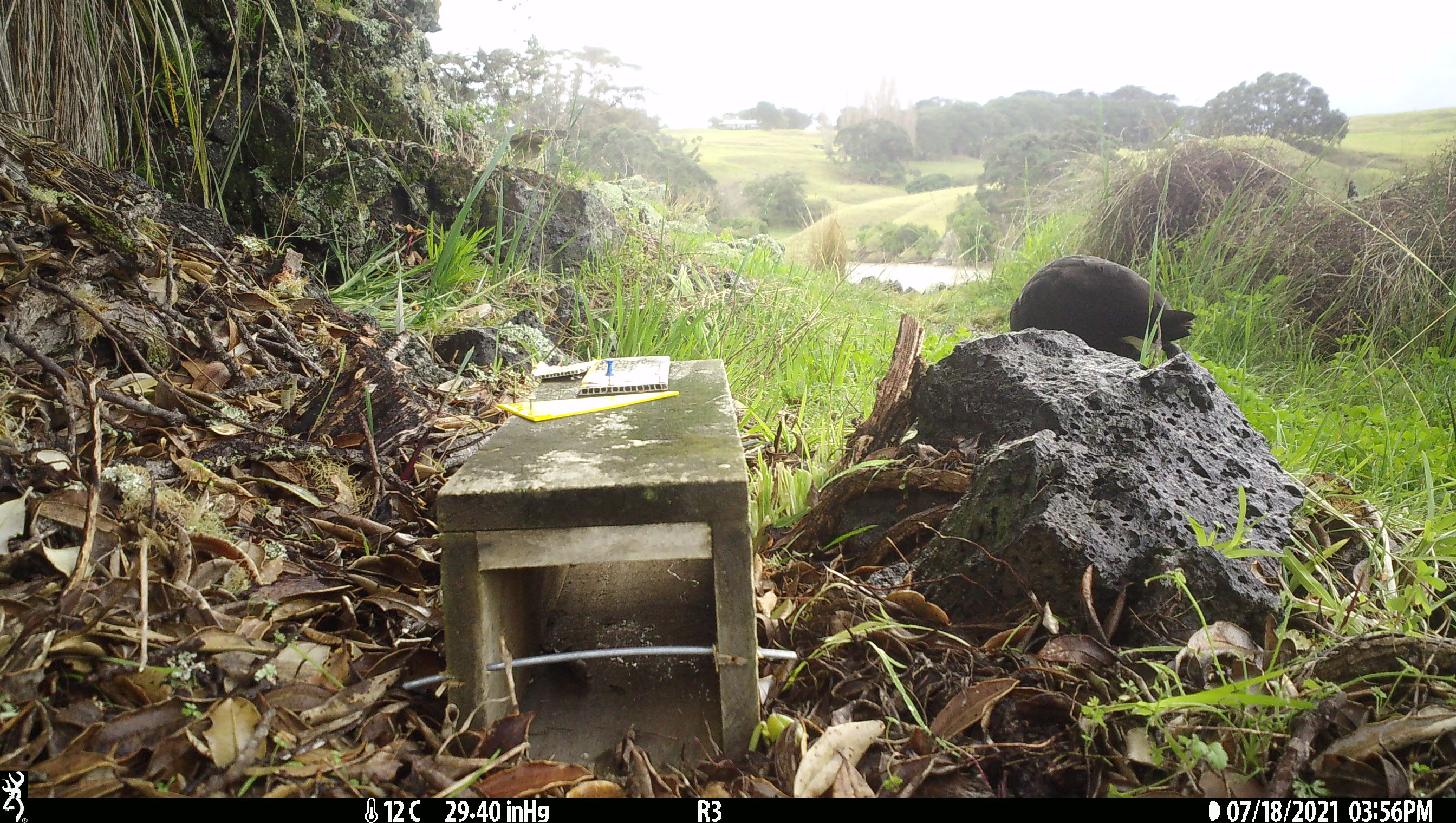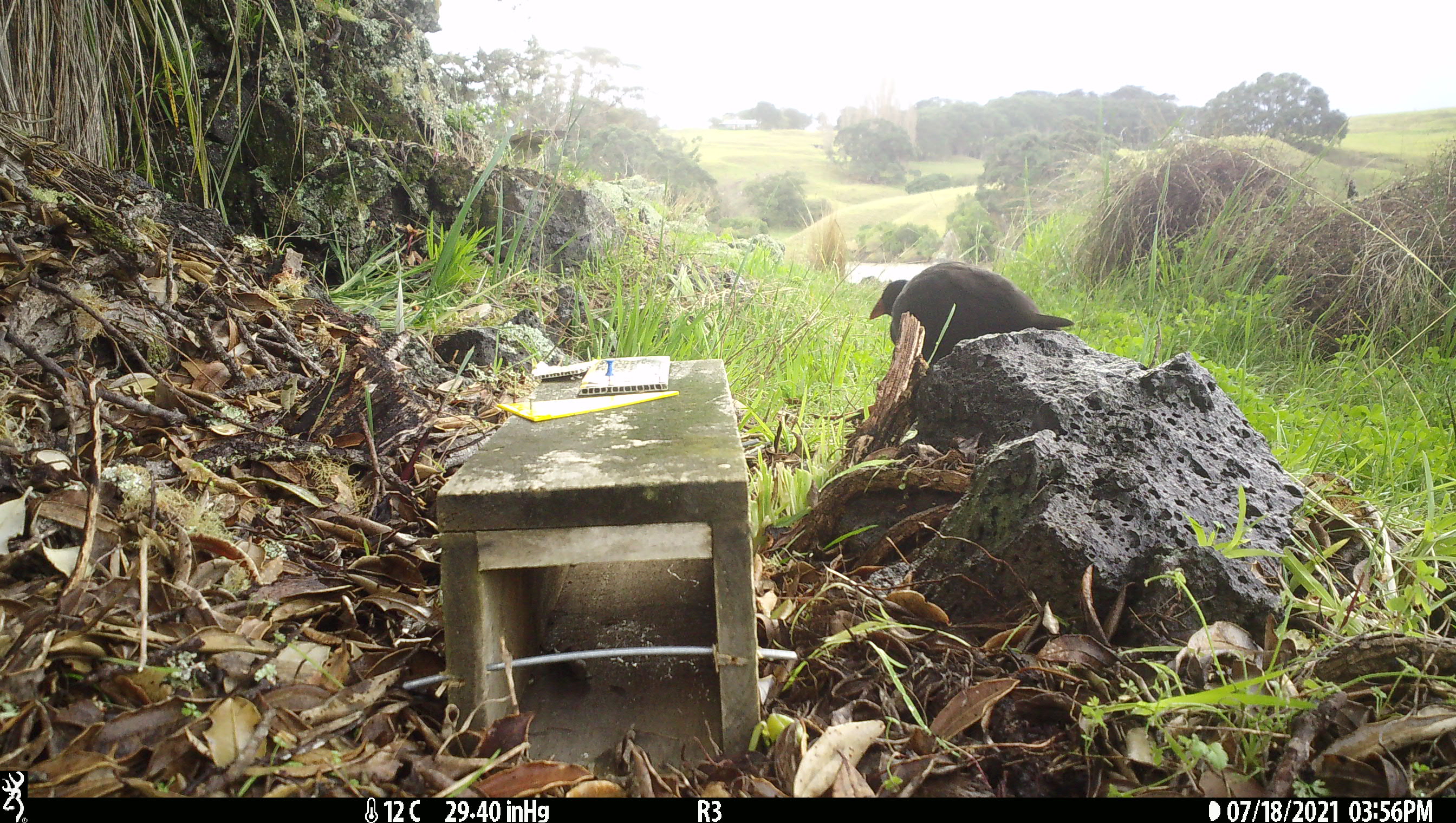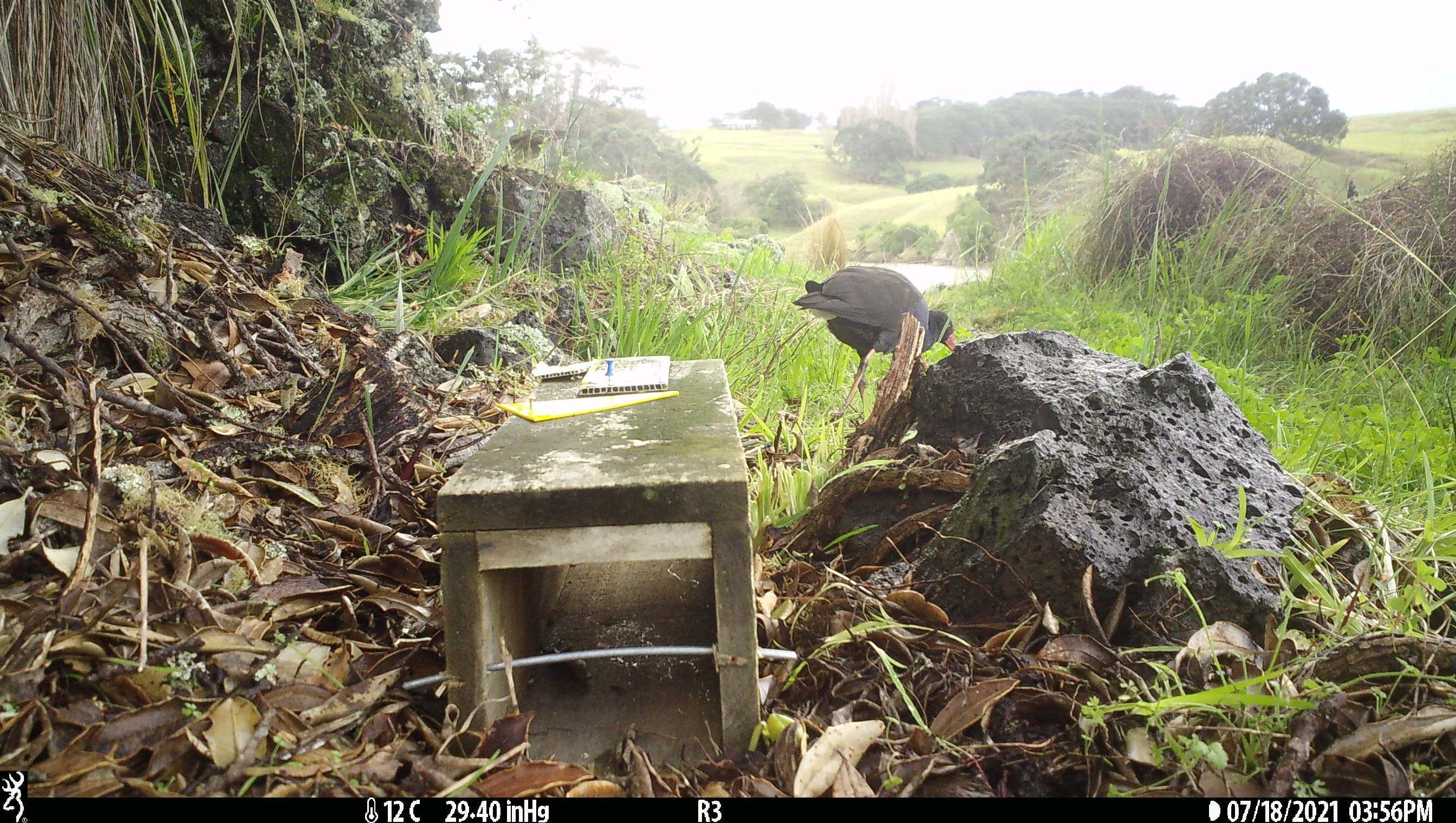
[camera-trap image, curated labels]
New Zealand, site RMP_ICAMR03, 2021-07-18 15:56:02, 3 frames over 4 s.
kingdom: Animalia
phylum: Chordata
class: Aves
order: Gruiformes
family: Rallidae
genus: Porphyrio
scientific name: Porphyrio melanotus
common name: australasian swamphen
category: pukeko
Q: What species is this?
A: Pukeko (australasian swamphen) (Porphyrio melanotus).